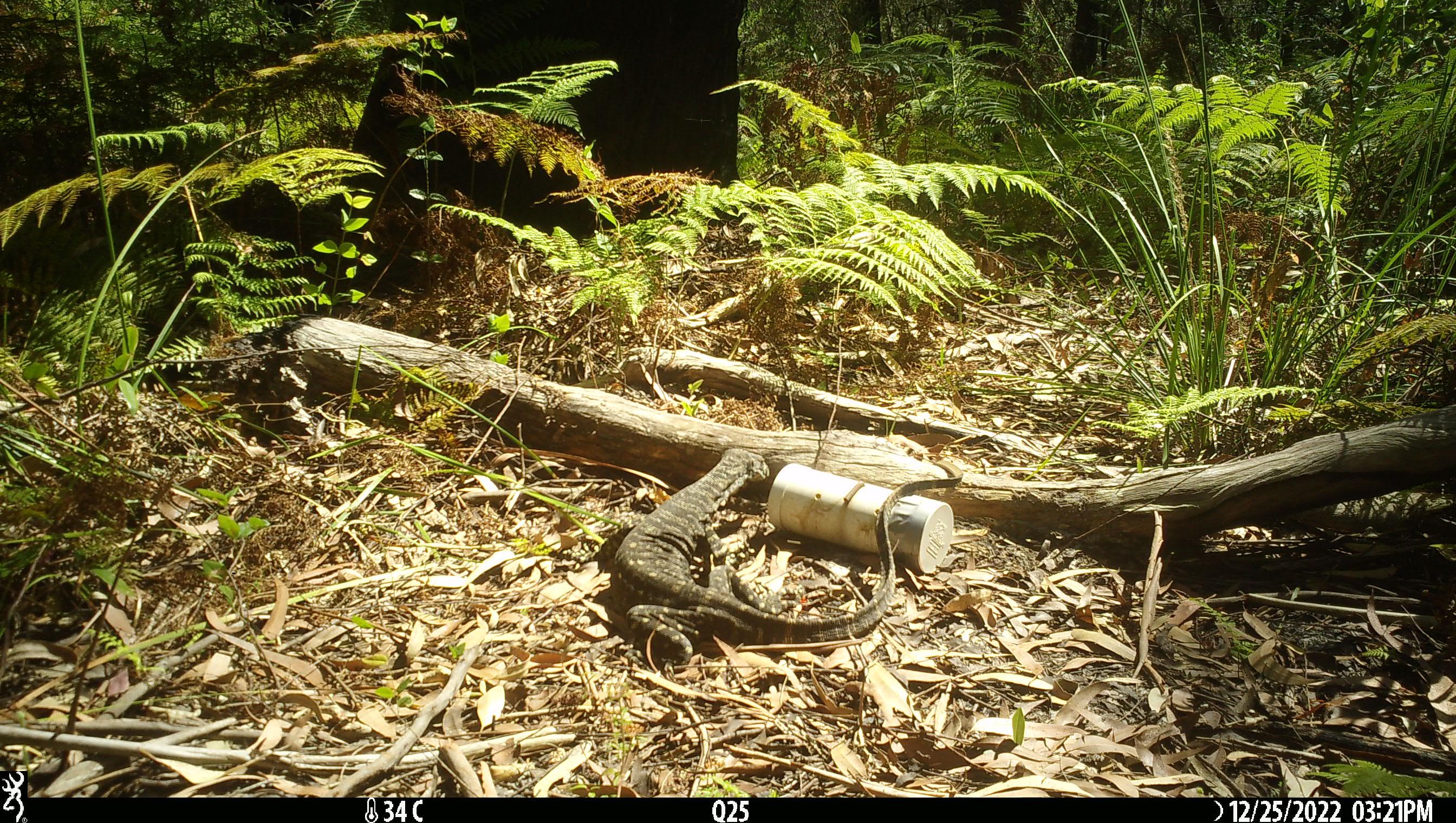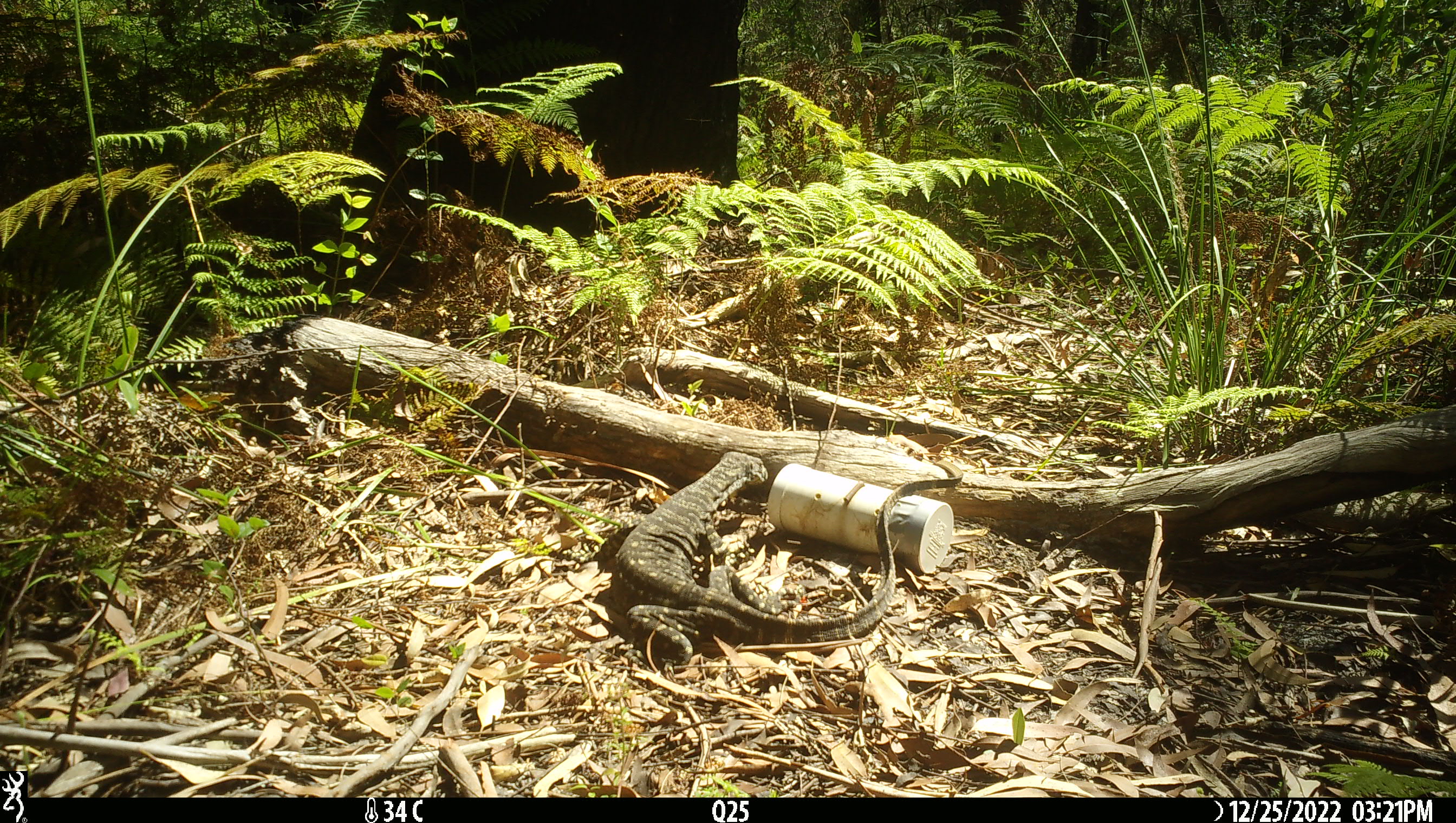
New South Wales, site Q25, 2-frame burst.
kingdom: Animalia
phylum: Chordata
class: Reptilia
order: Squamata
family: Varanidae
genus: Varanus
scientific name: Varanus varius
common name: lace monitor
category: goanna